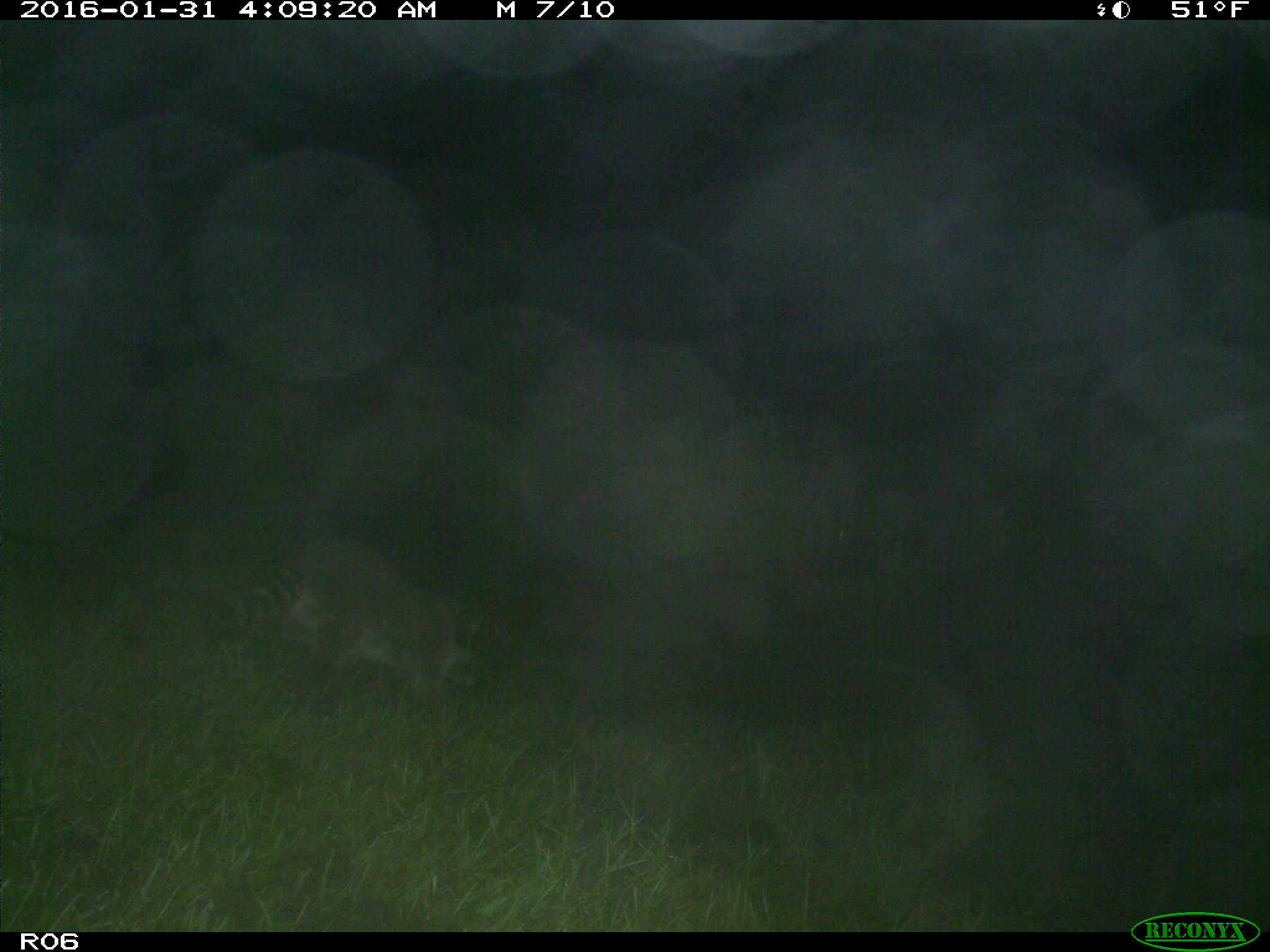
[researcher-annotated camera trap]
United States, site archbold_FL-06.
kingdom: Animalia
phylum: Chordata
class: Mammalia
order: Carnivora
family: Procyonidae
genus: Procyon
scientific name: Procyon lotor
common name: common raccoon